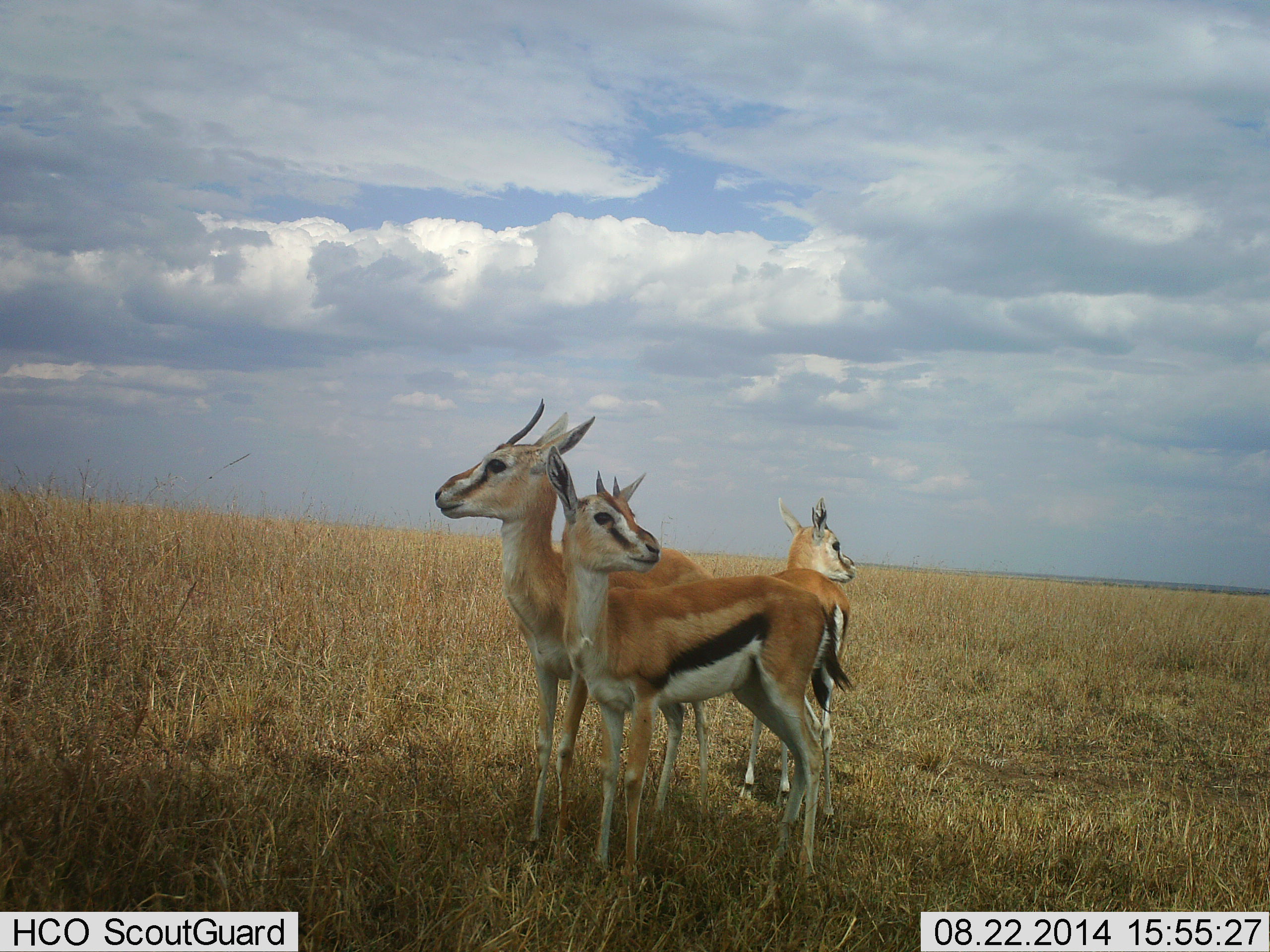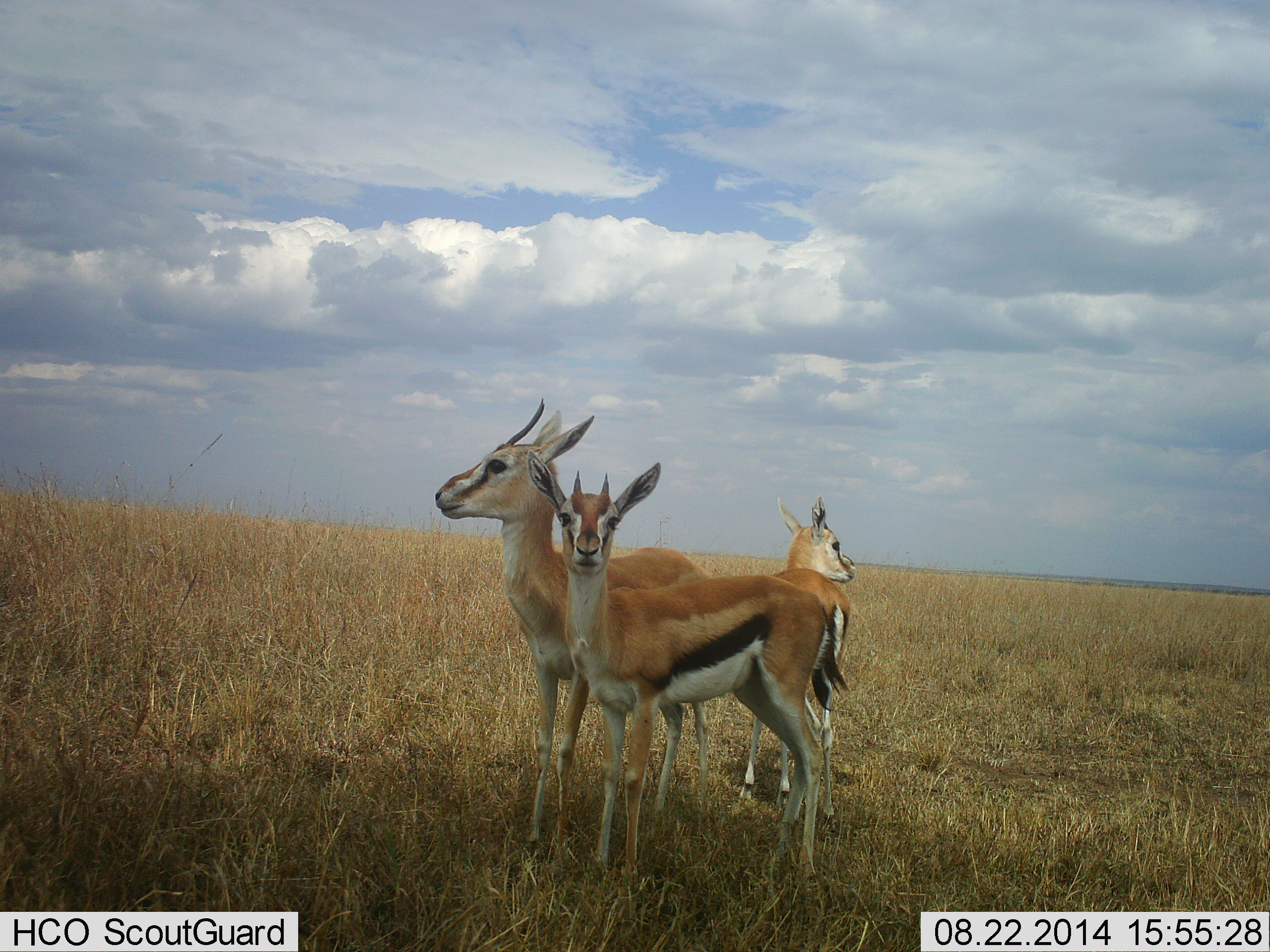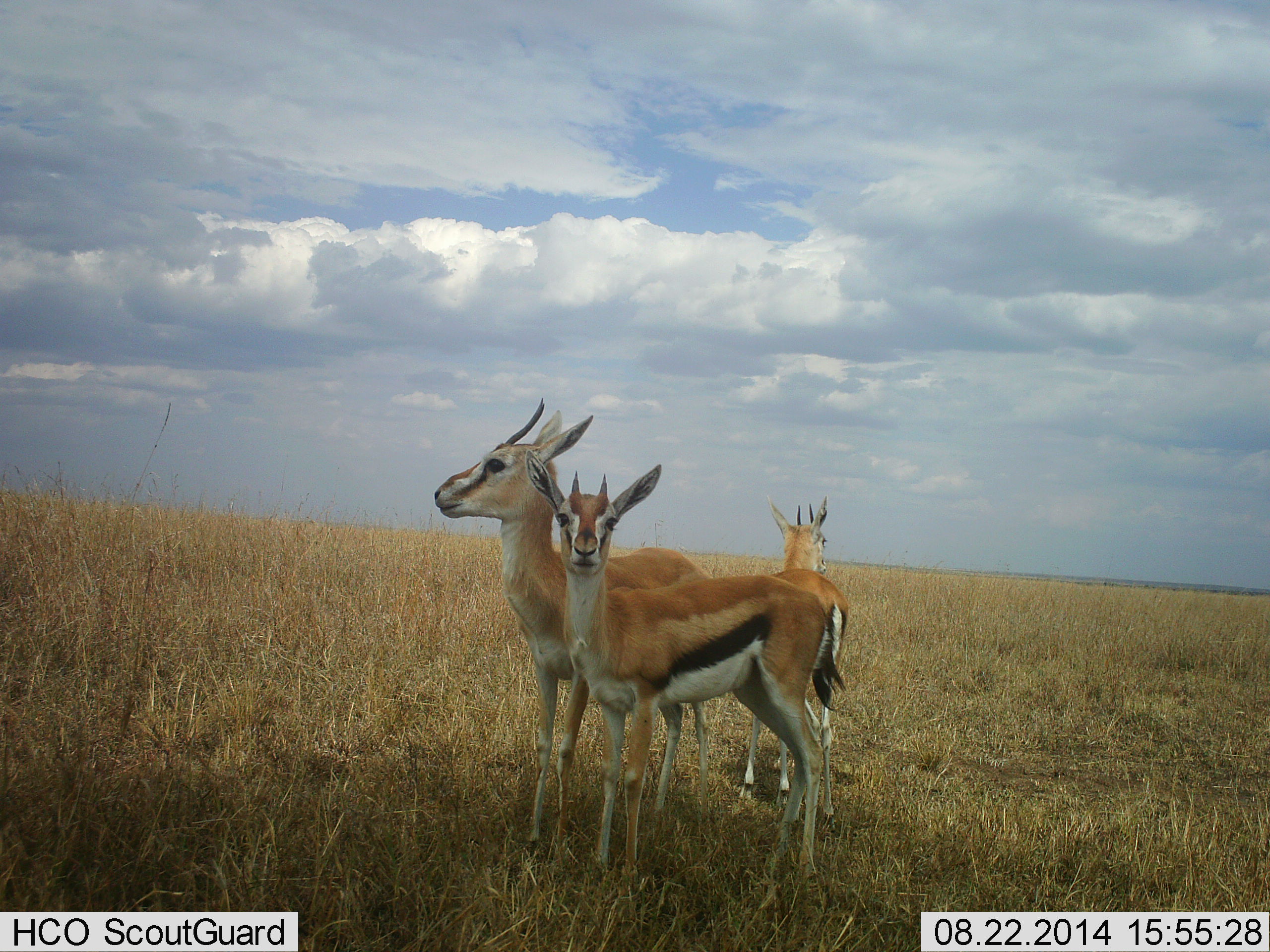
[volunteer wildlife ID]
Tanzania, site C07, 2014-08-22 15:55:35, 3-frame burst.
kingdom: Animalia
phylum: Chordata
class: Mammalia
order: Artiodactyla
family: Bovidae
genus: Eudorcas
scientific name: Eudorcas thomsonii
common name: thomson's gazelle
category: gazellethomsons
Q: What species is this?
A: Gazellethomsons (thomson's gazelle) (Eudorcas thomsonii).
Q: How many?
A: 3.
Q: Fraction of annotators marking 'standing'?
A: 100%.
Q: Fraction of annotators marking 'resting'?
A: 0%.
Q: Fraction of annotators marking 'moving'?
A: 0%.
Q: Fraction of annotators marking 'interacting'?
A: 10%.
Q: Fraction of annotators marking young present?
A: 10%.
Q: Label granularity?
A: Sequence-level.